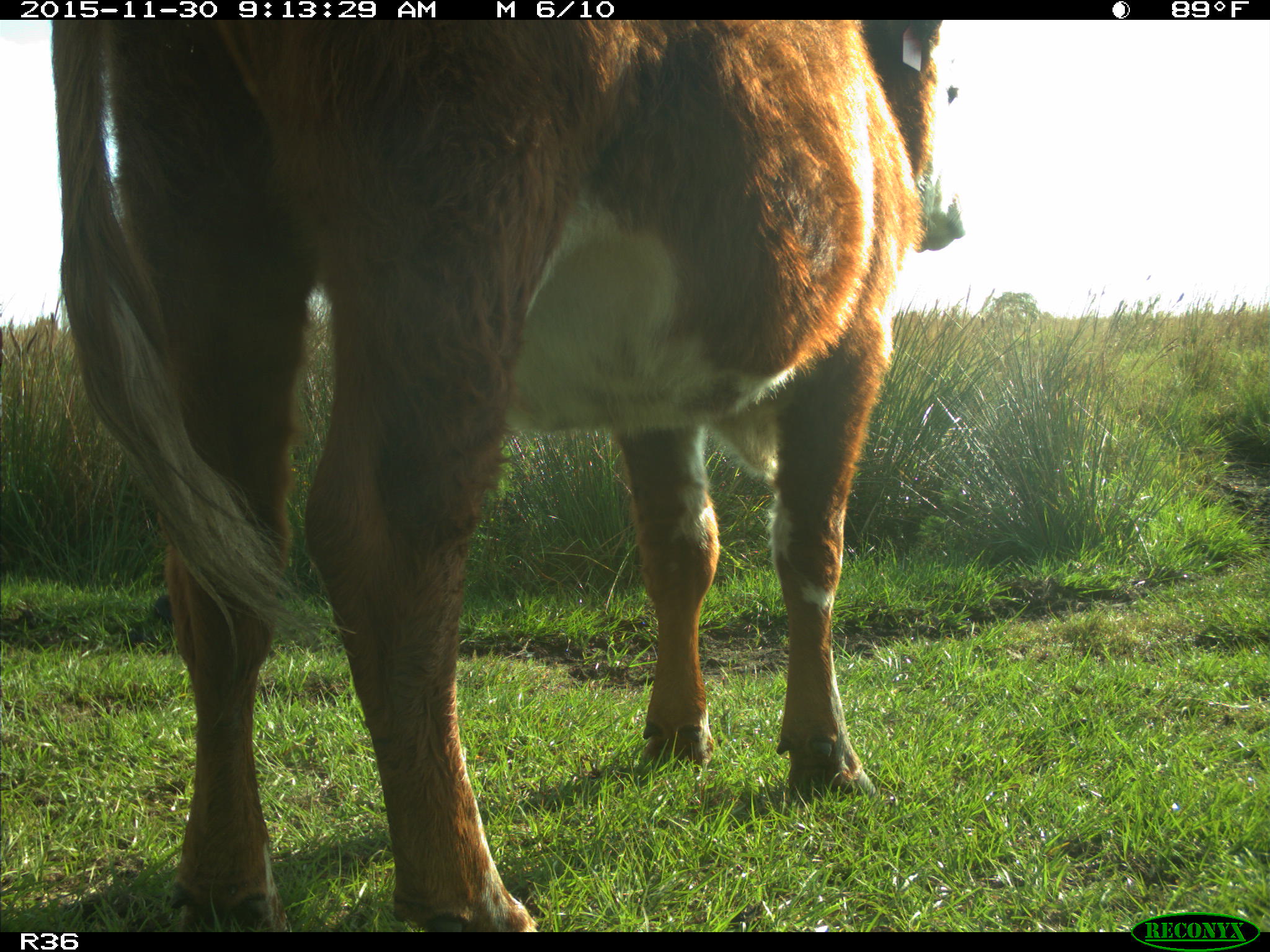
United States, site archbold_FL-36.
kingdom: Animalia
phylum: Chordata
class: Mammalia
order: Artiodactyla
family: Bovidae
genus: Bos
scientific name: Bos taurus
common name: domestic cow